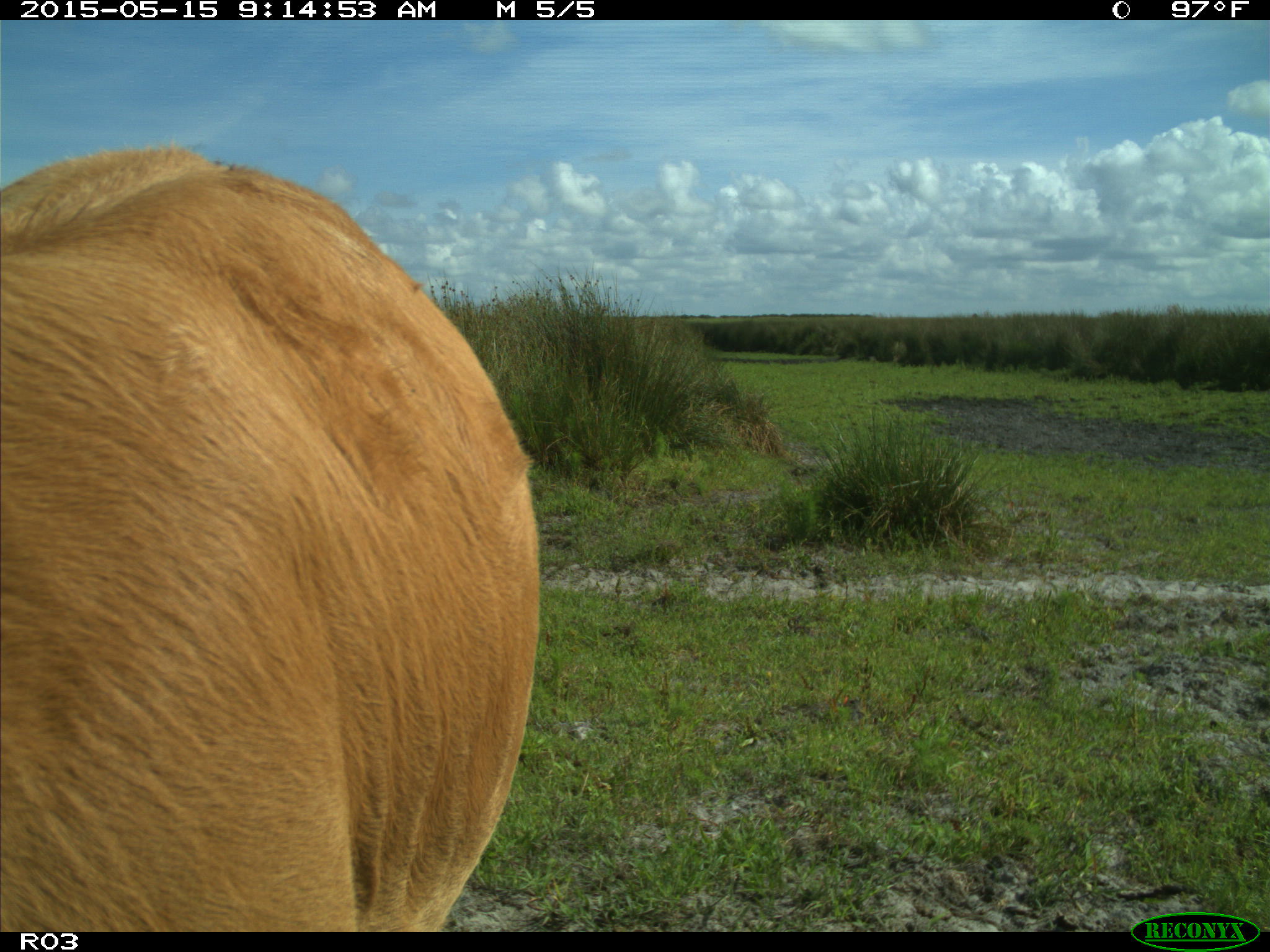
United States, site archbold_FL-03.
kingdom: Animalia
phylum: Chordata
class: Mammalia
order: Artiodactyla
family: Bovidae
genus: Bos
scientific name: Bos taurus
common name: domestic cow